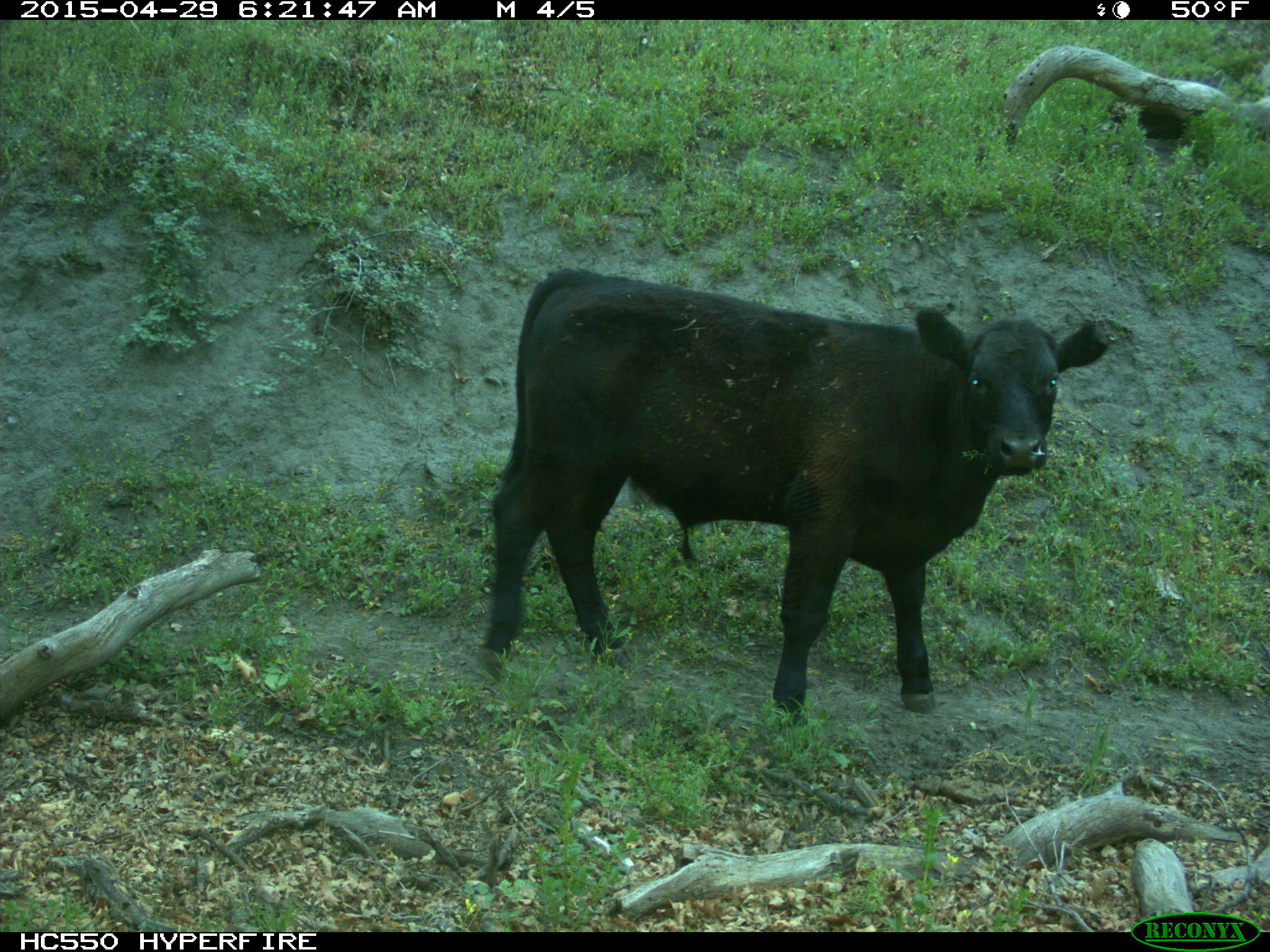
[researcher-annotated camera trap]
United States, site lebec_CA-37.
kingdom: Animalia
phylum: Chordata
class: Mammalia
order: Artiodactyla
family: Bovidae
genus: Bos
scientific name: Bos taurus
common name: domestic cow